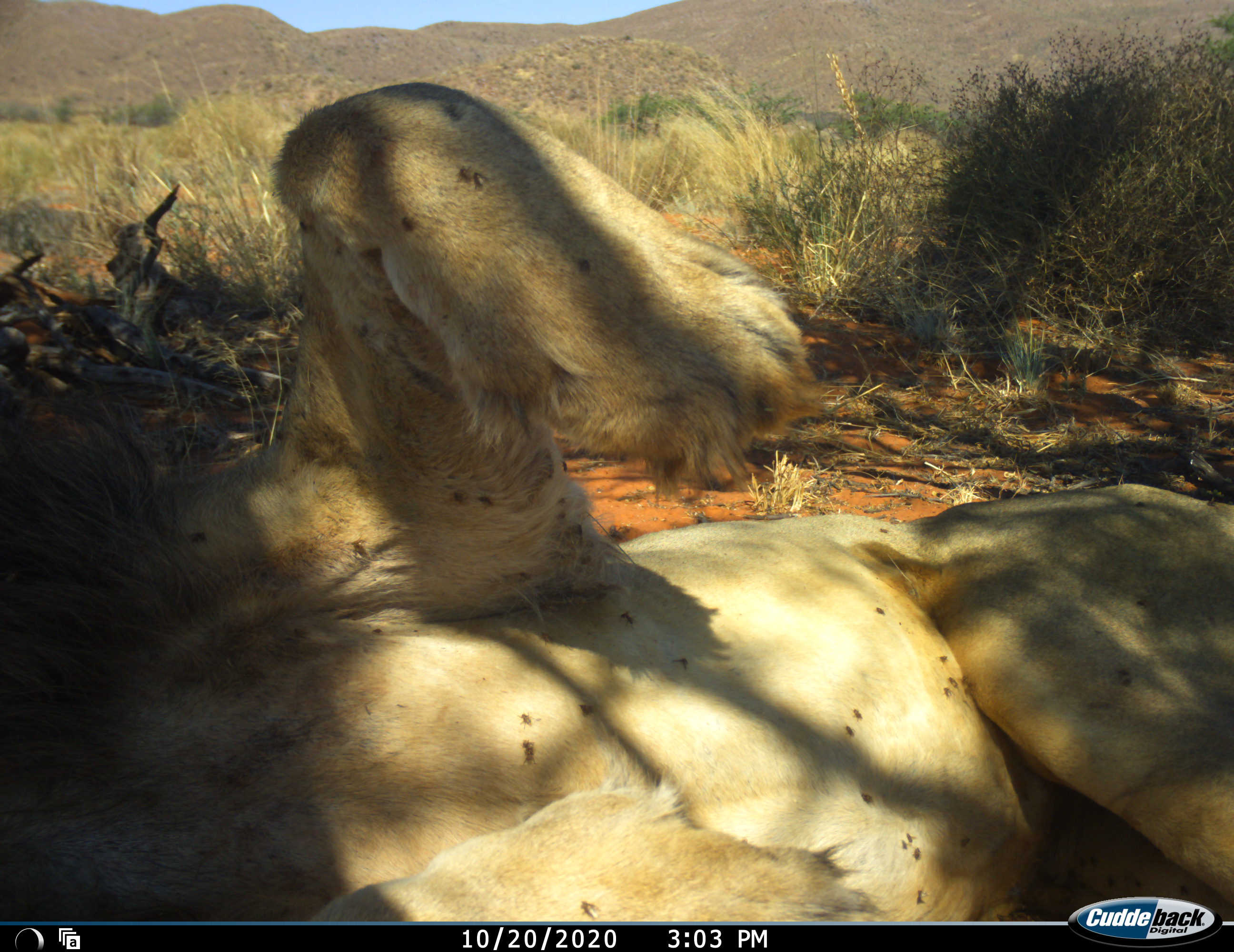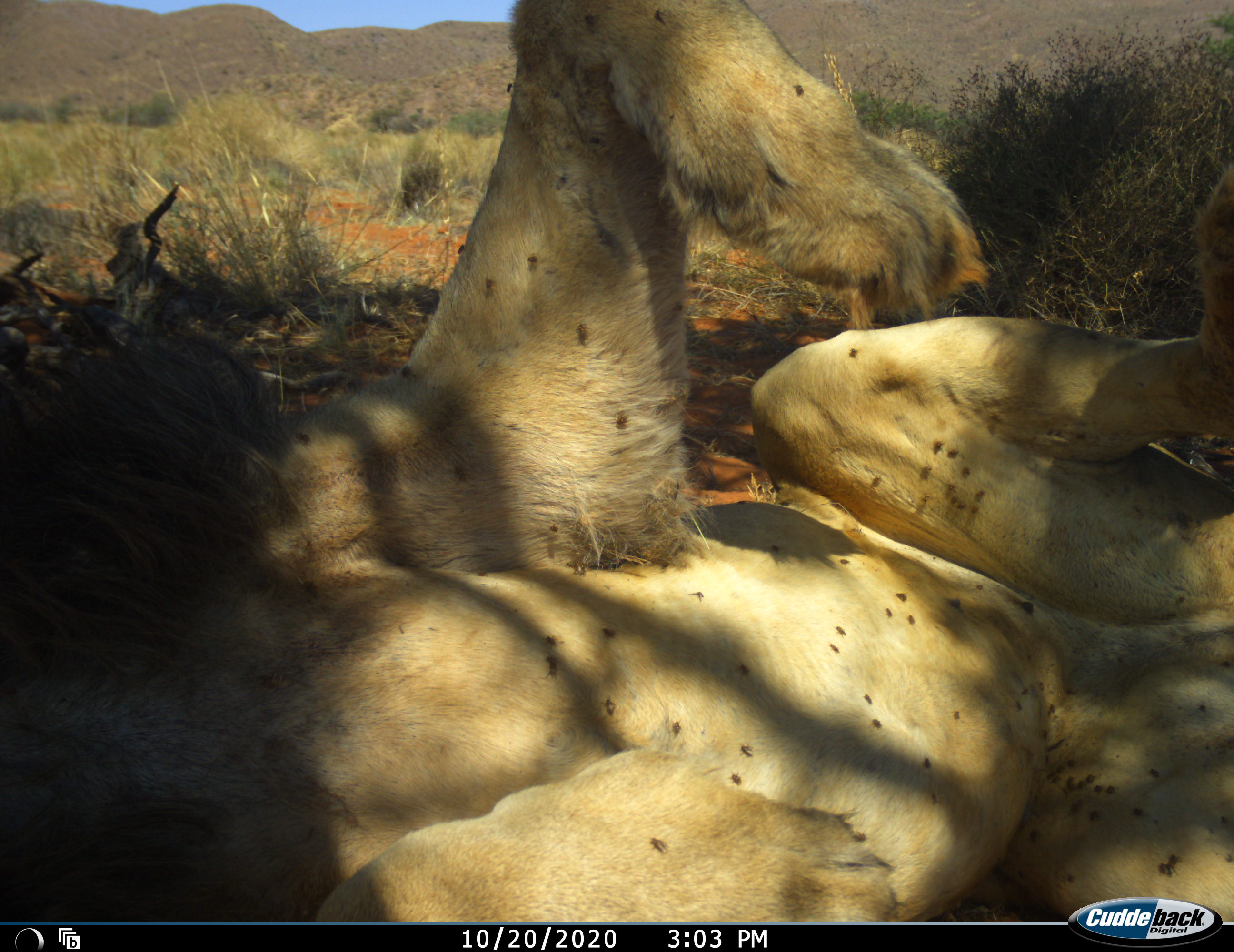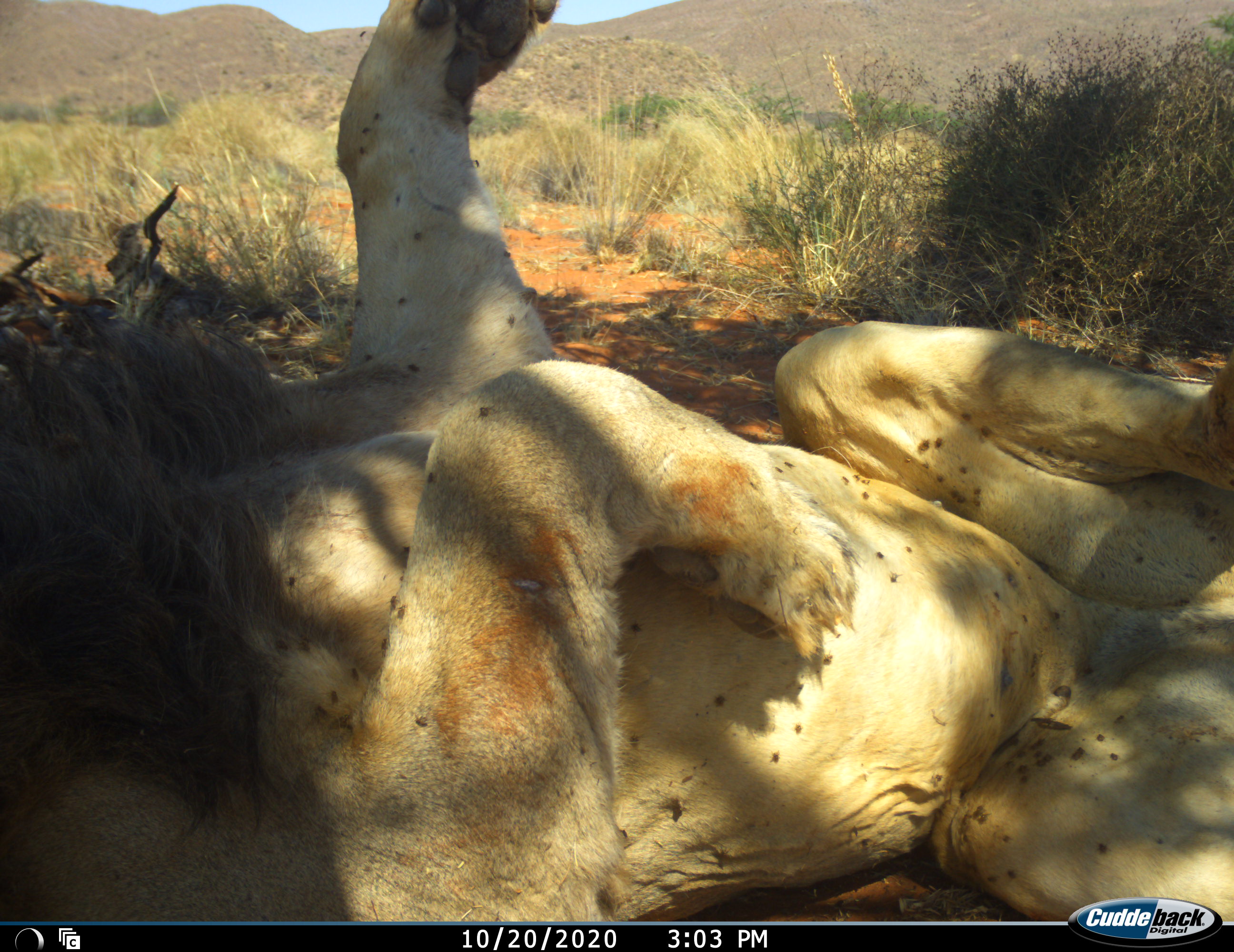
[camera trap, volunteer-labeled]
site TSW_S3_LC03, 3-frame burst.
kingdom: Animalia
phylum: Chordata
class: Mammalia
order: Carnivora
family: Felidae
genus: Panthera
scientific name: Panthera leo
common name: lion male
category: lionmale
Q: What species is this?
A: Lionmale (lion male) (Panthera leo).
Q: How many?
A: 1.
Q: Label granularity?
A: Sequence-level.